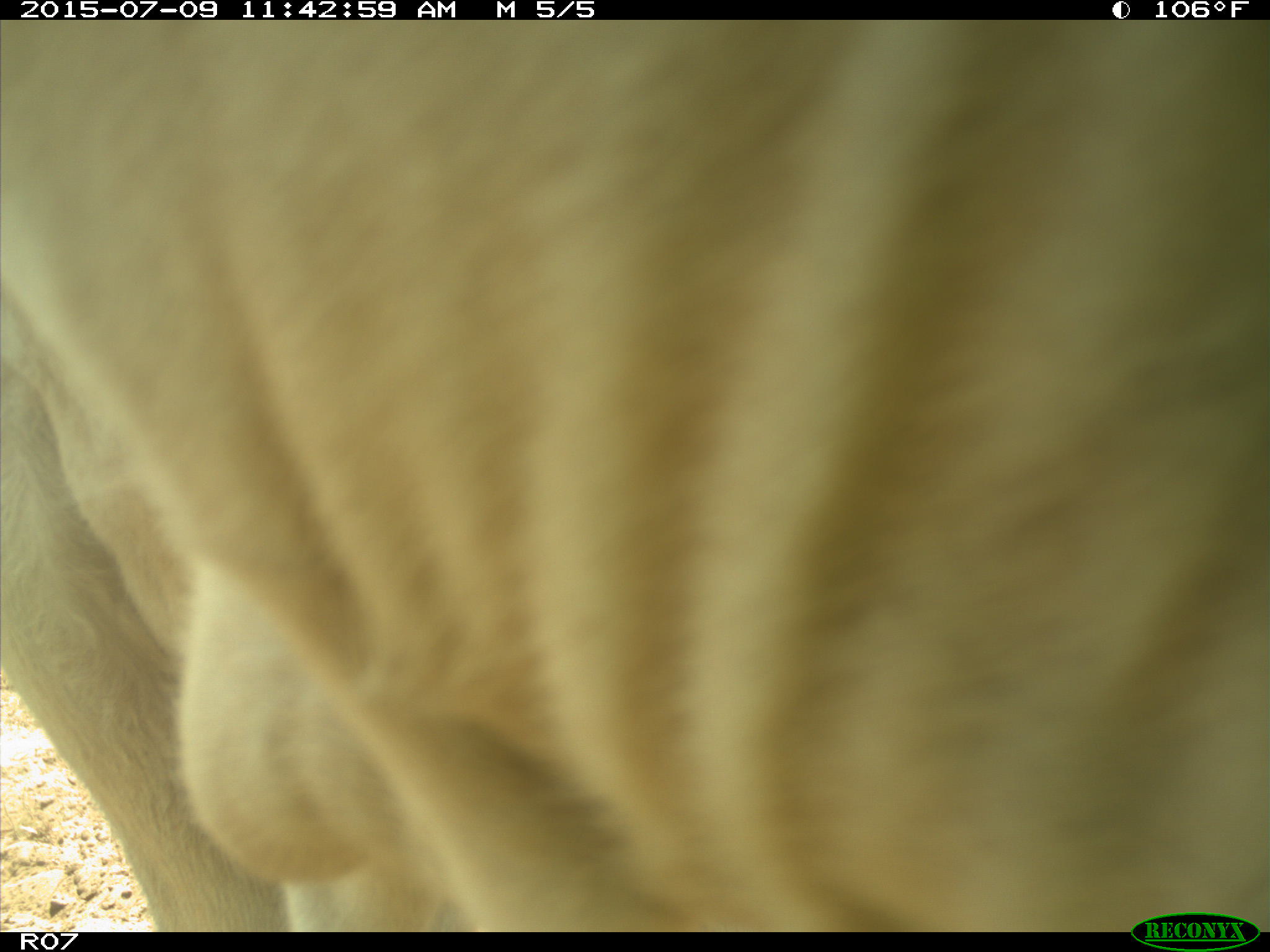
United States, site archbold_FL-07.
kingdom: Animalia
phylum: Chordata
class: Mammalia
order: Artiodactyla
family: Bovidae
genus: Bos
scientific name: Bos taurus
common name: domestic cow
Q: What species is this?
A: Bos taurus (domestic cow).